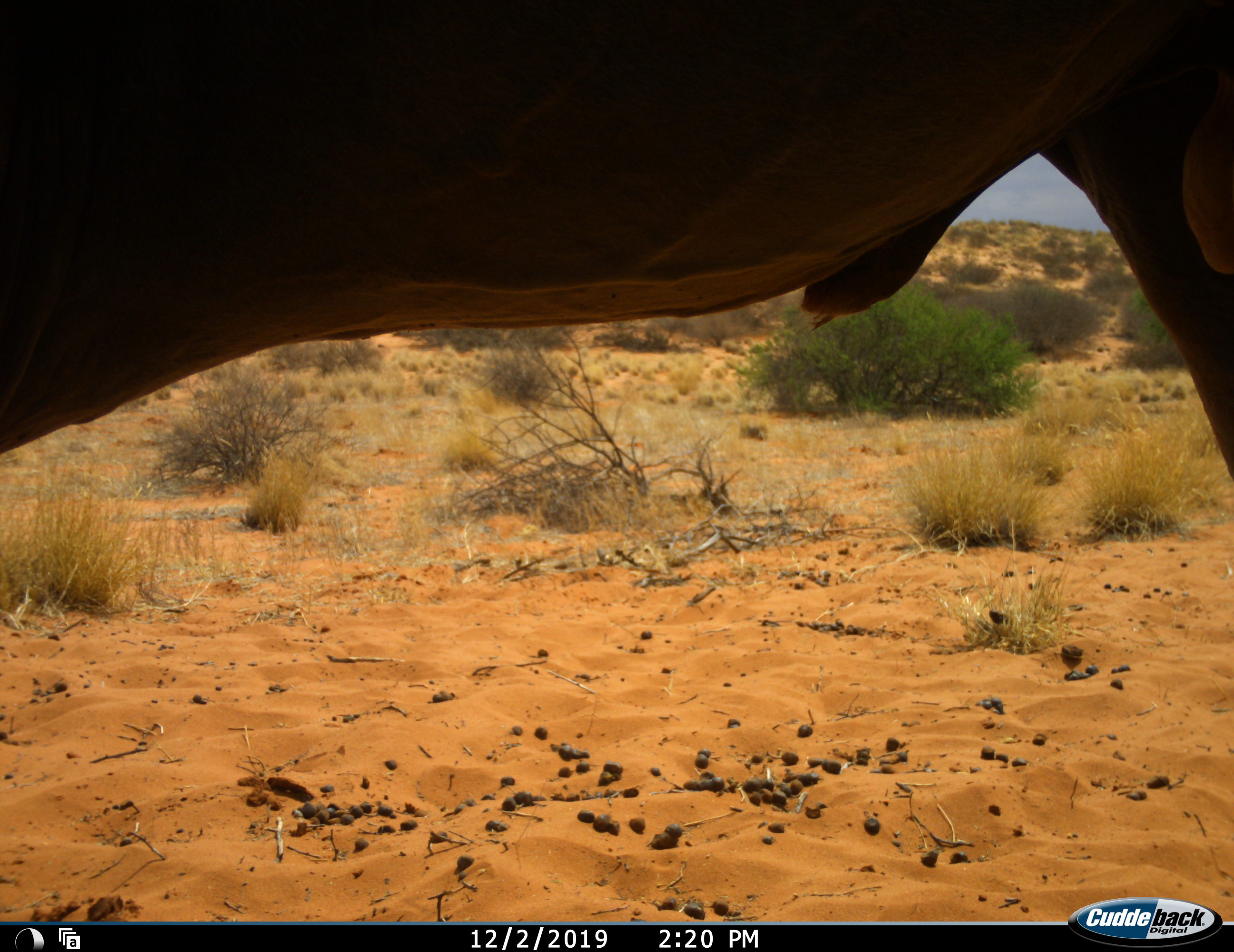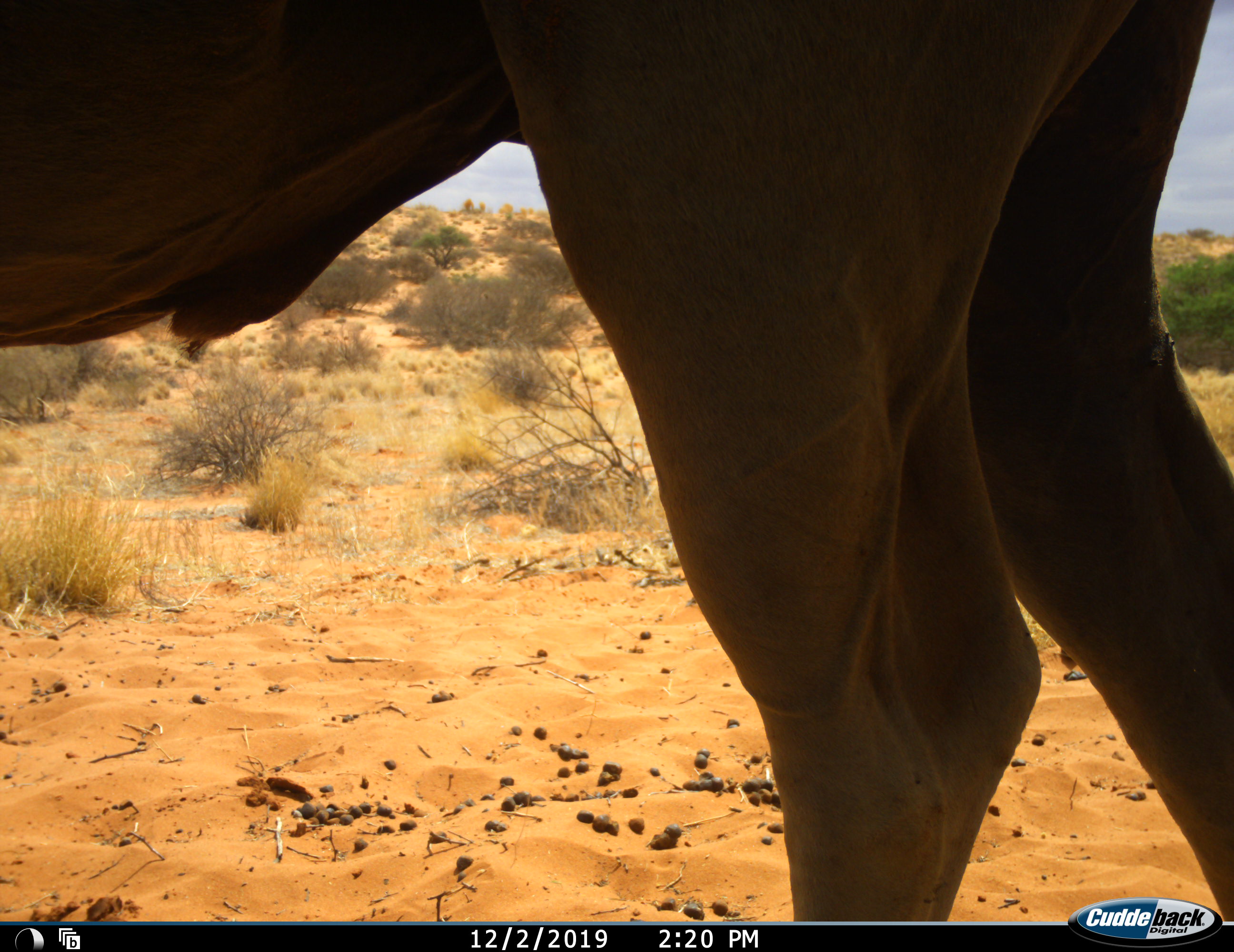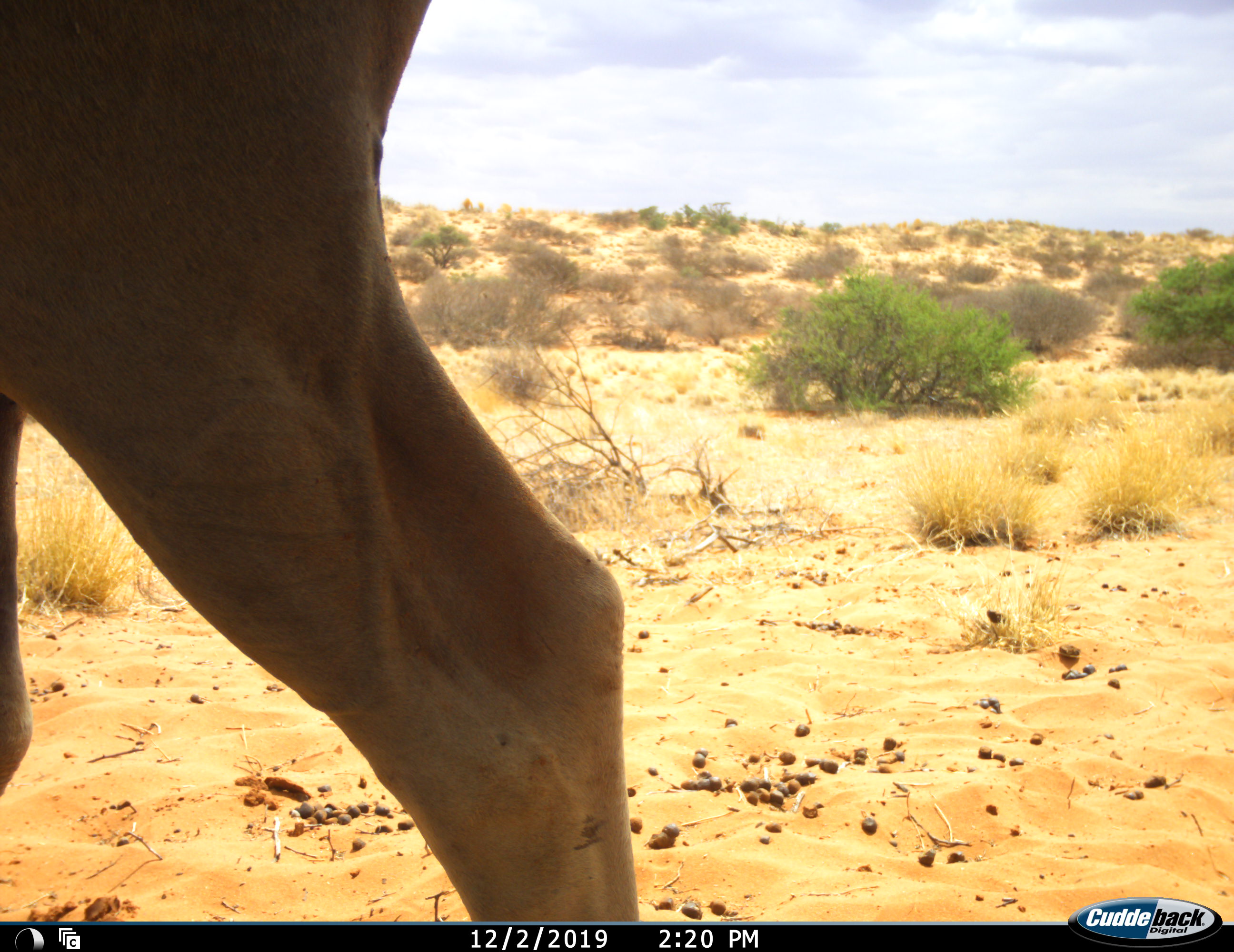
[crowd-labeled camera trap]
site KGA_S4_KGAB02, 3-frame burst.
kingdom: Animalia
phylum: Chordata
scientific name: Vertebrata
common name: domestic animal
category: domesticanimal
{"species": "domesticanimal (domestic animal) (Vertebrata)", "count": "1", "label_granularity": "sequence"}